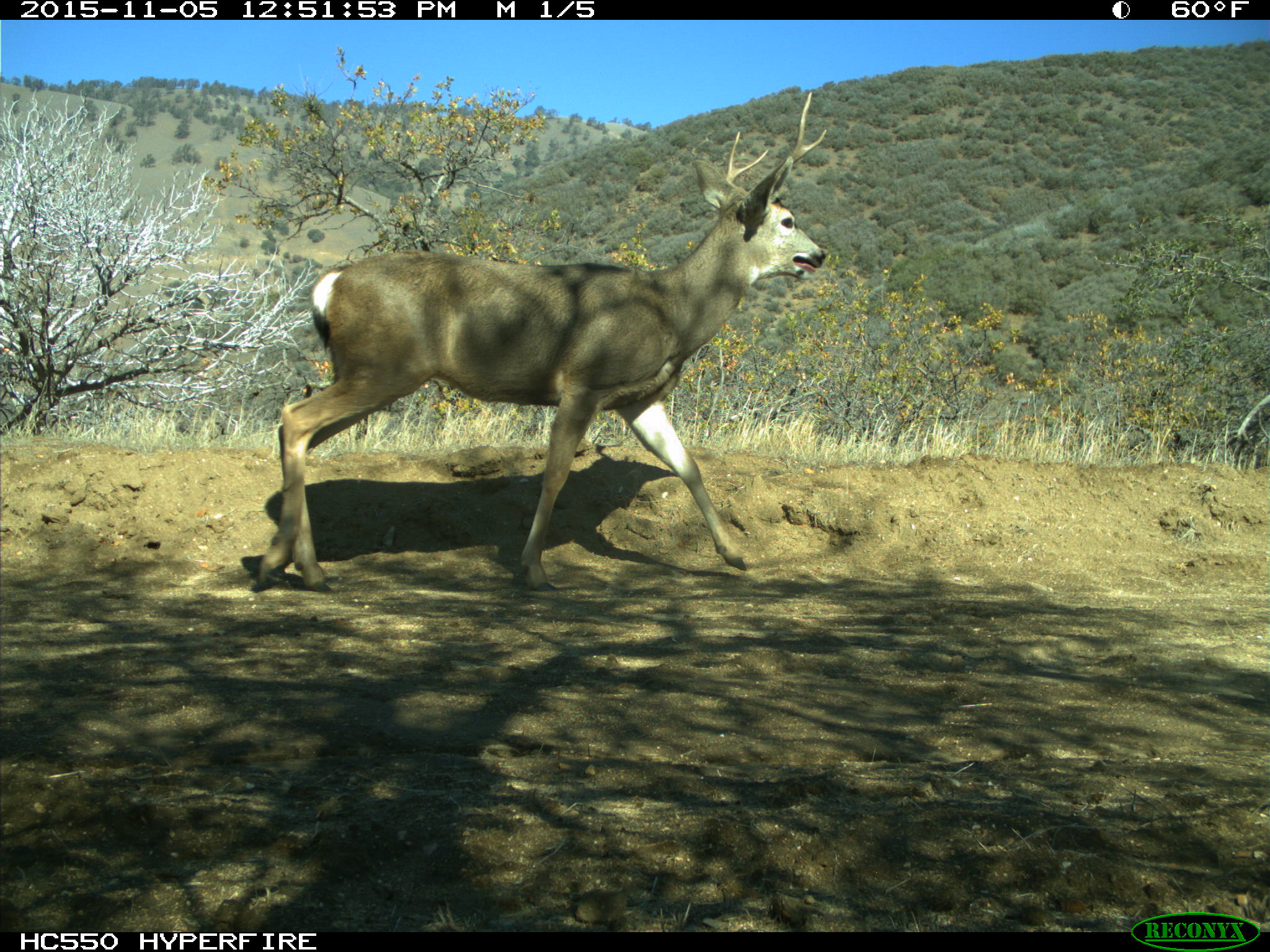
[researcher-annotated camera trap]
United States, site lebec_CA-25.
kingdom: Animalia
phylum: Chordata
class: Mammalia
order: Artiodactyla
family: Cervidae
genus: Odocoileus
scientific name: Odocoileus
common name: deer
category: unidentified deer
Unidentified deer (deer) (Odocoileus).